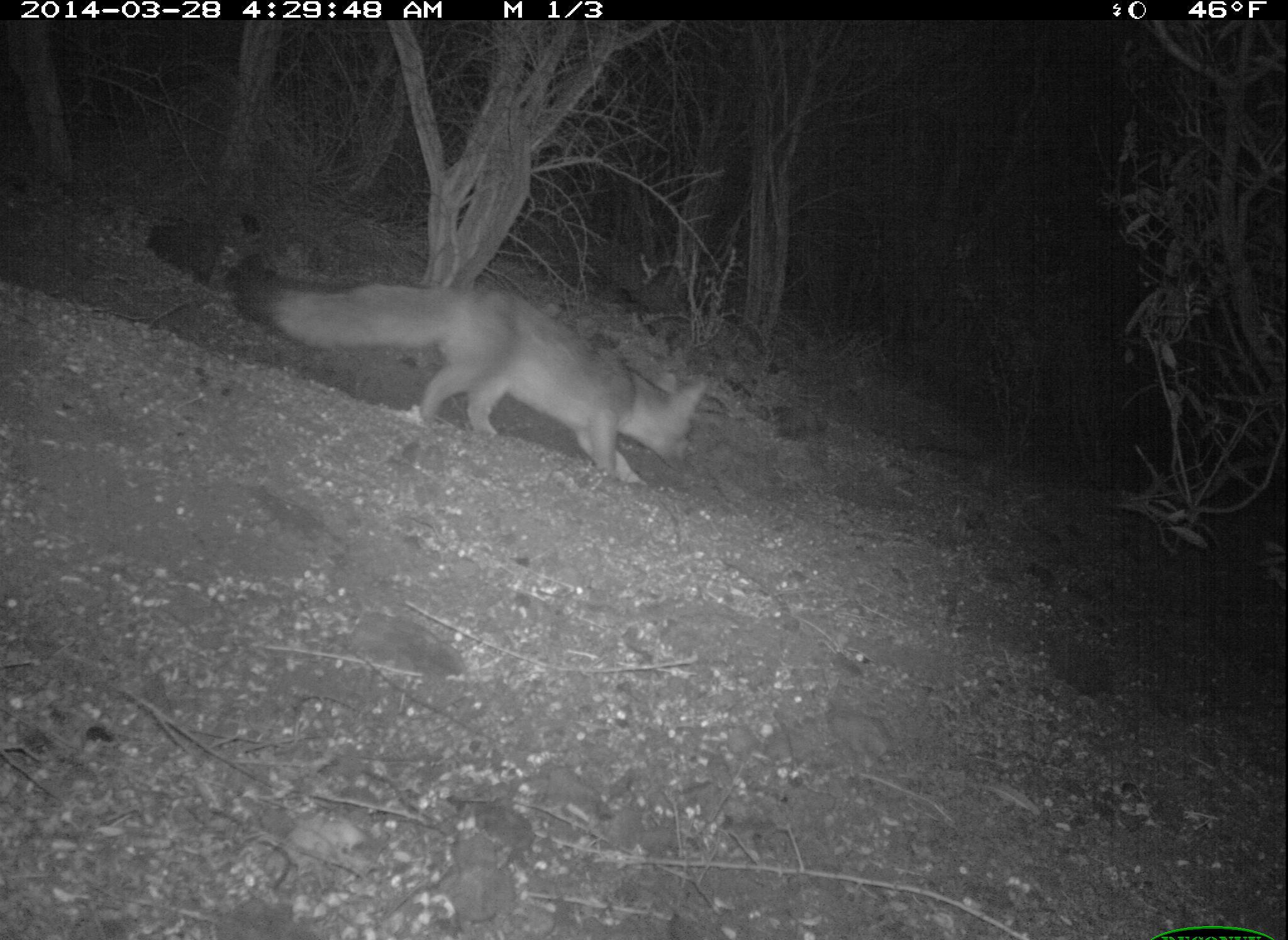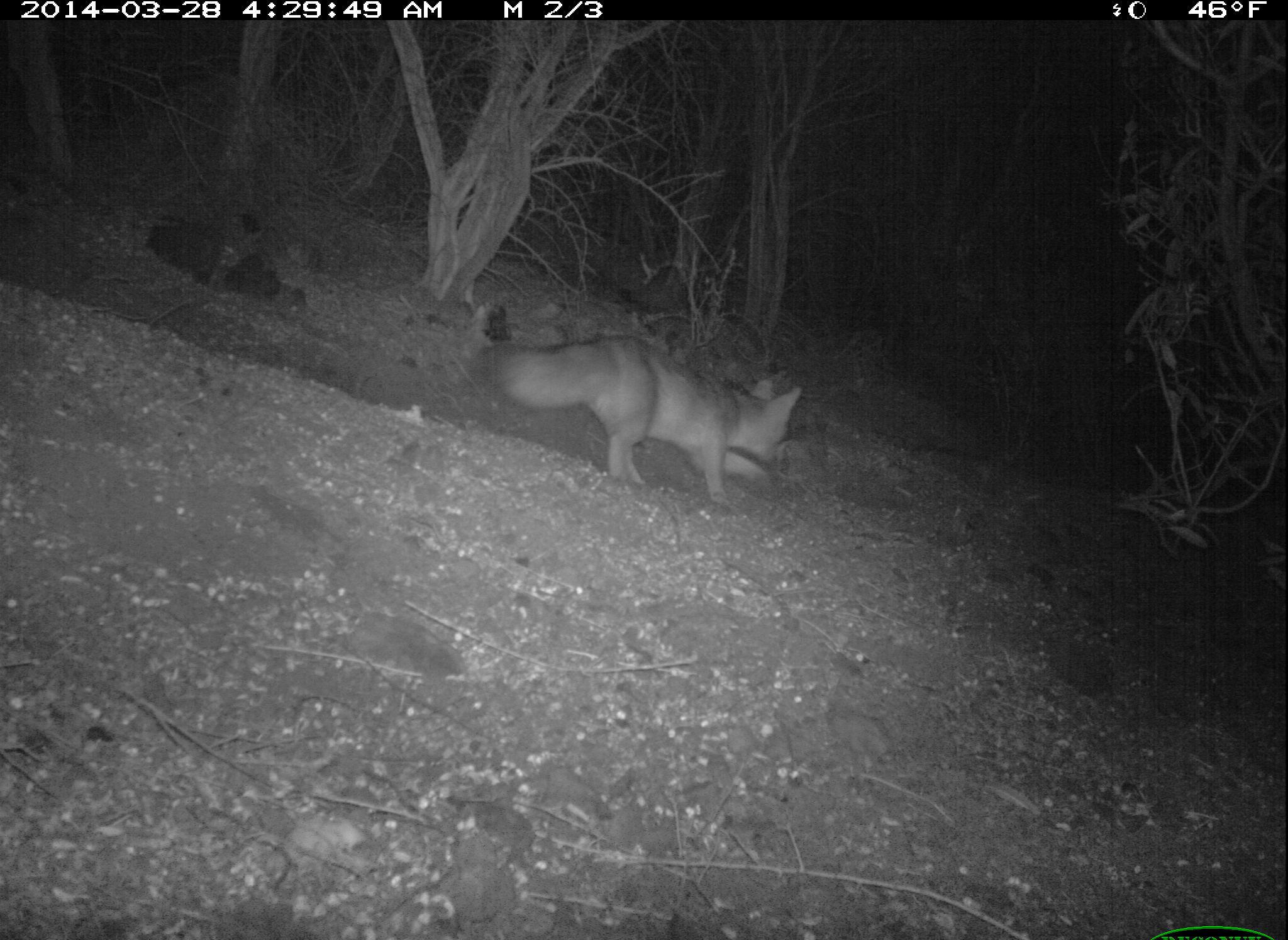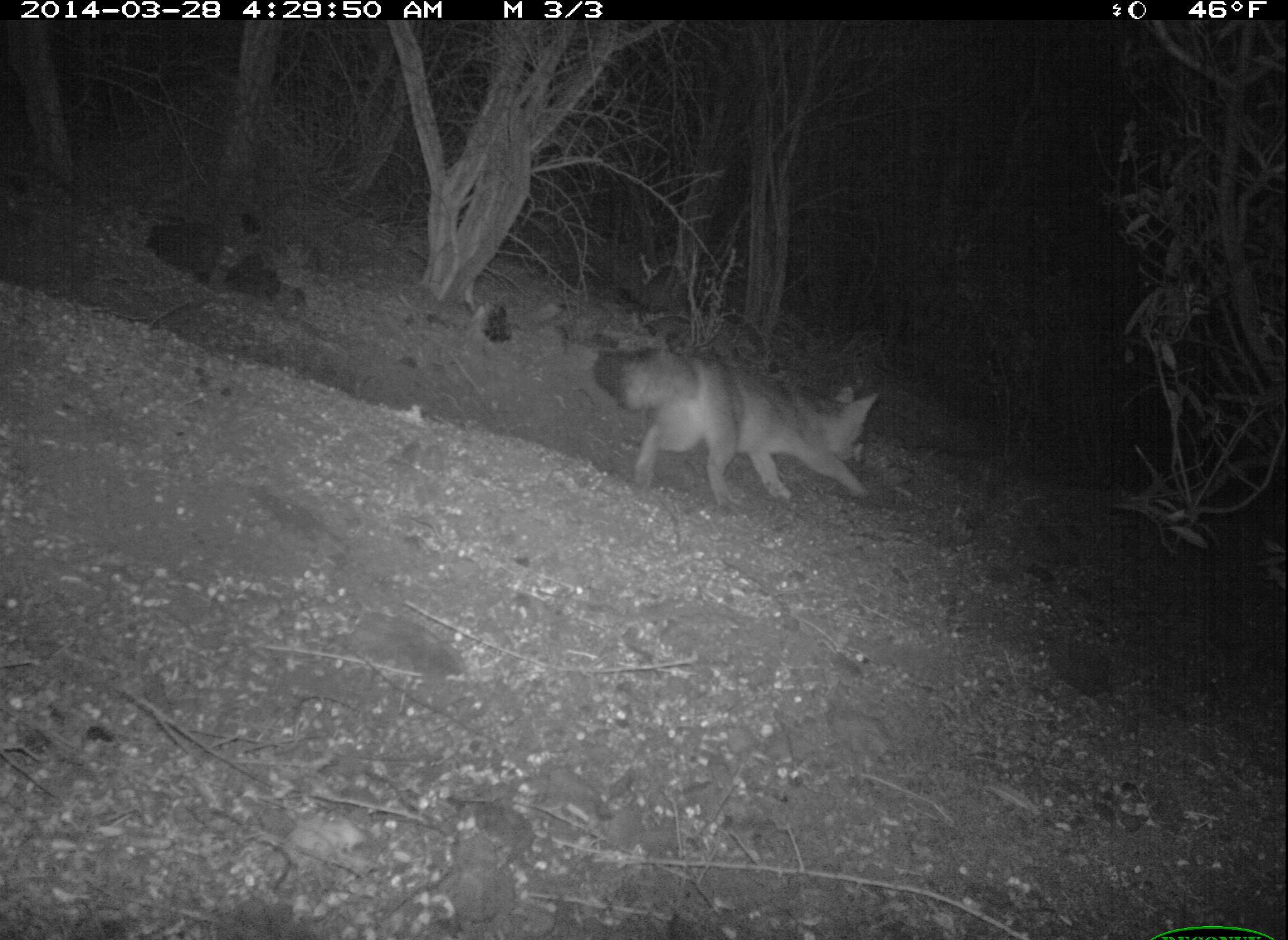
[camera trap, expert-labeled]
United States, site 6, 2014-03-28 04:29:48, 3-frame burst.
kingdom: Animalia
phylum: Chordata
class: Mammalia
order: Carnivora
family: Canidae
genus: Urocyon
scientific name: Urocyon cinereoargenteus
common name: gray fox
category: fox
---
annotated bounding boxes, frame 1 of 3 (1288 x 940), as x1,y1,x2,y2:
fox: 230,278,710,487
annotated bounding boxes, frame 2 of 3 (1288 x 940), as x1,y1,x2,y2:
fox: 492,335,803,507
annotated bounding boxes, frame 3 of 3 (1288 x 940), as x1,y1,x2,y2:
fox: 592,345,881,507